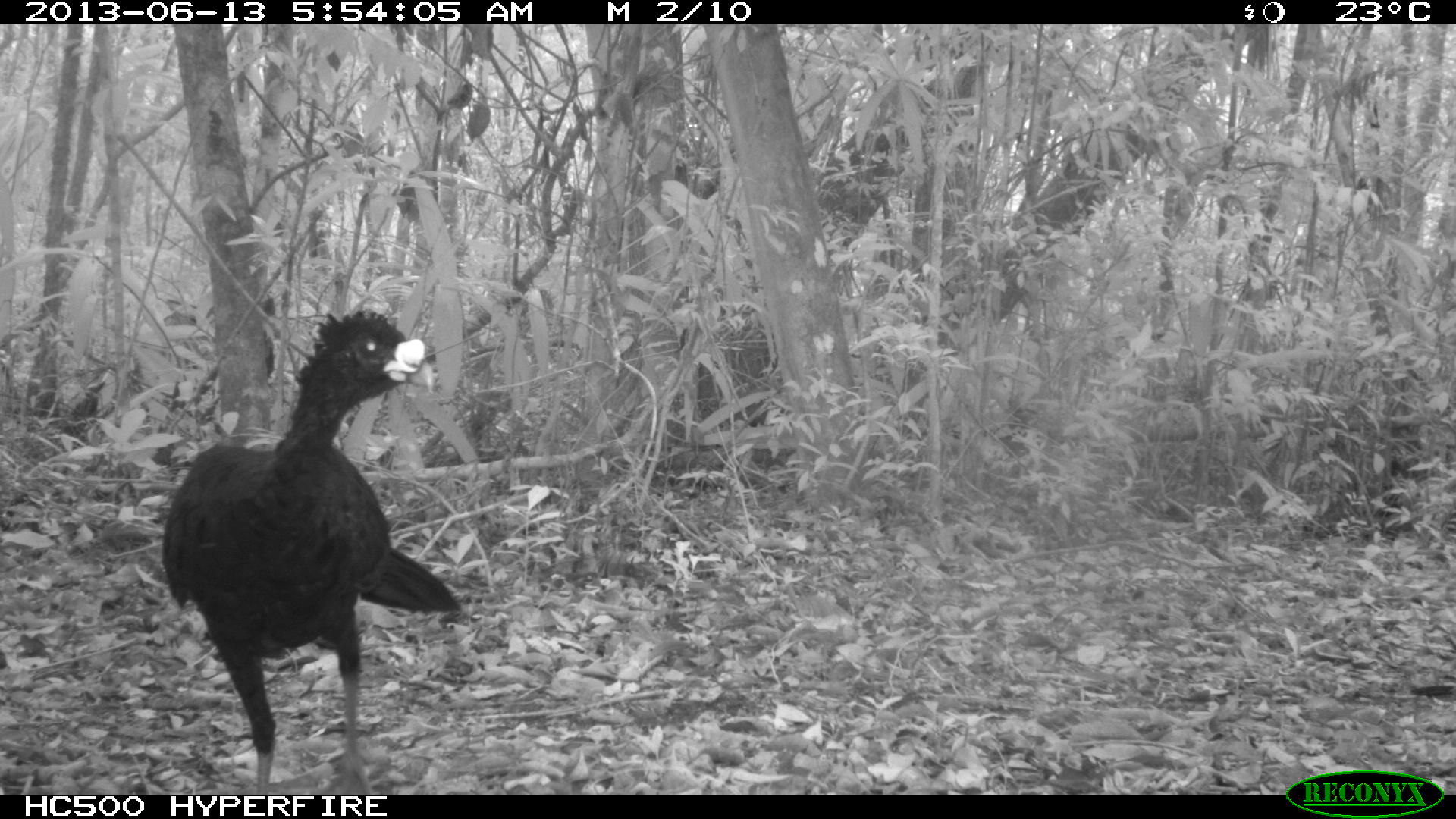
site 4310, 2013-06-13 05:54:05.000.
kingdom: Animalia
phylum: Chordata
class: Aves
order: Galliformes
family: Cracidae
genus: Crax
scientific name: Crax rubra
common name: great curassow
Crax rubra (great curassow), count 1, sex male.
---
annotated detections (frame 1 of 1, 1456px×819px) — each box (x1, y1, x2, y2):
crax rubra: (158, 307, 463, 793)